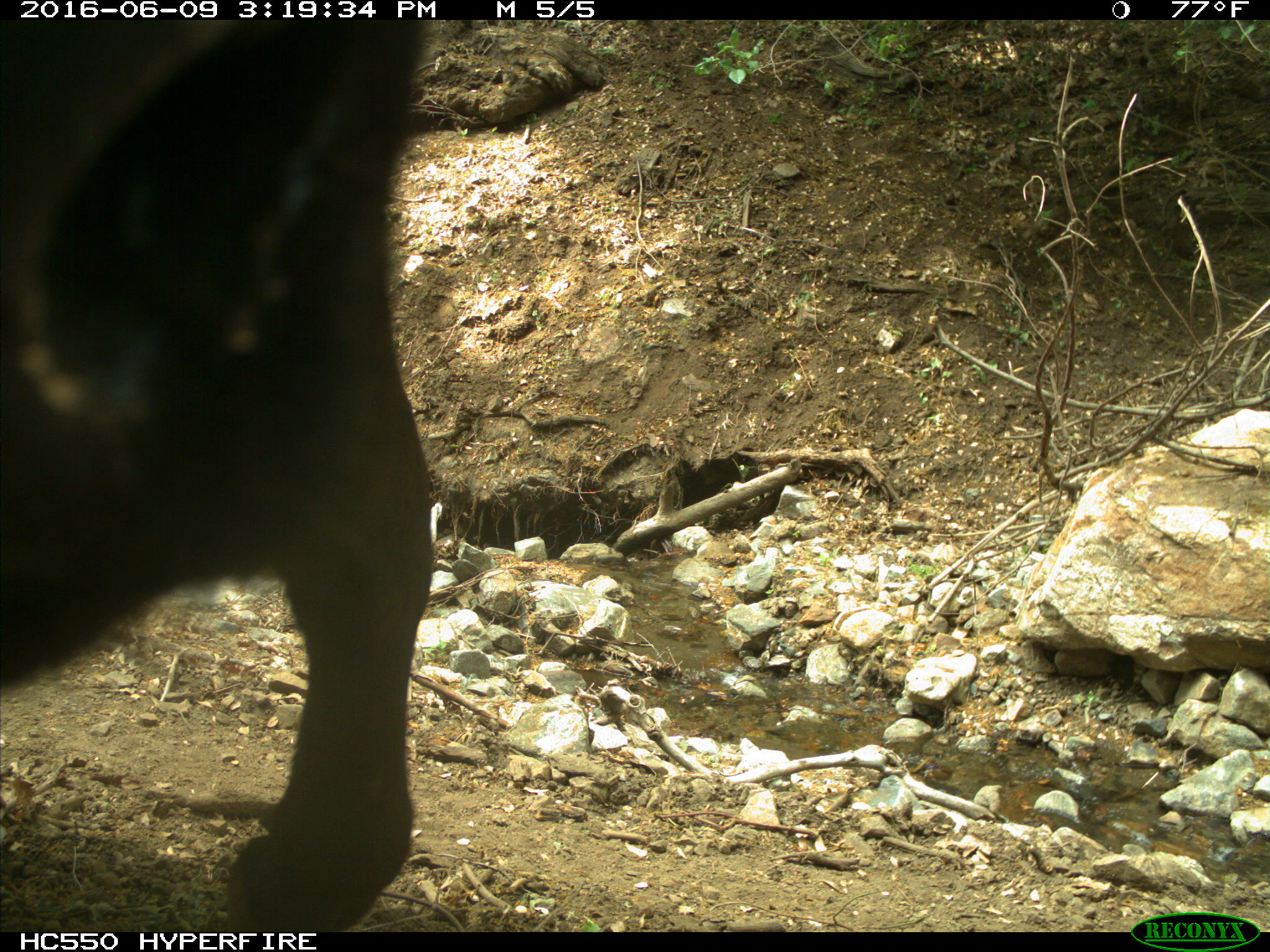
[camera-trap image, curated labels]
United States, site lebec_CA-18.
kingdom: Animalia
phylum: Chordata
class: Mammalia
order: Artiodactyla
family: Bovidae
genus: Bos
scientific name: Bos taurus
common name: domestic cow